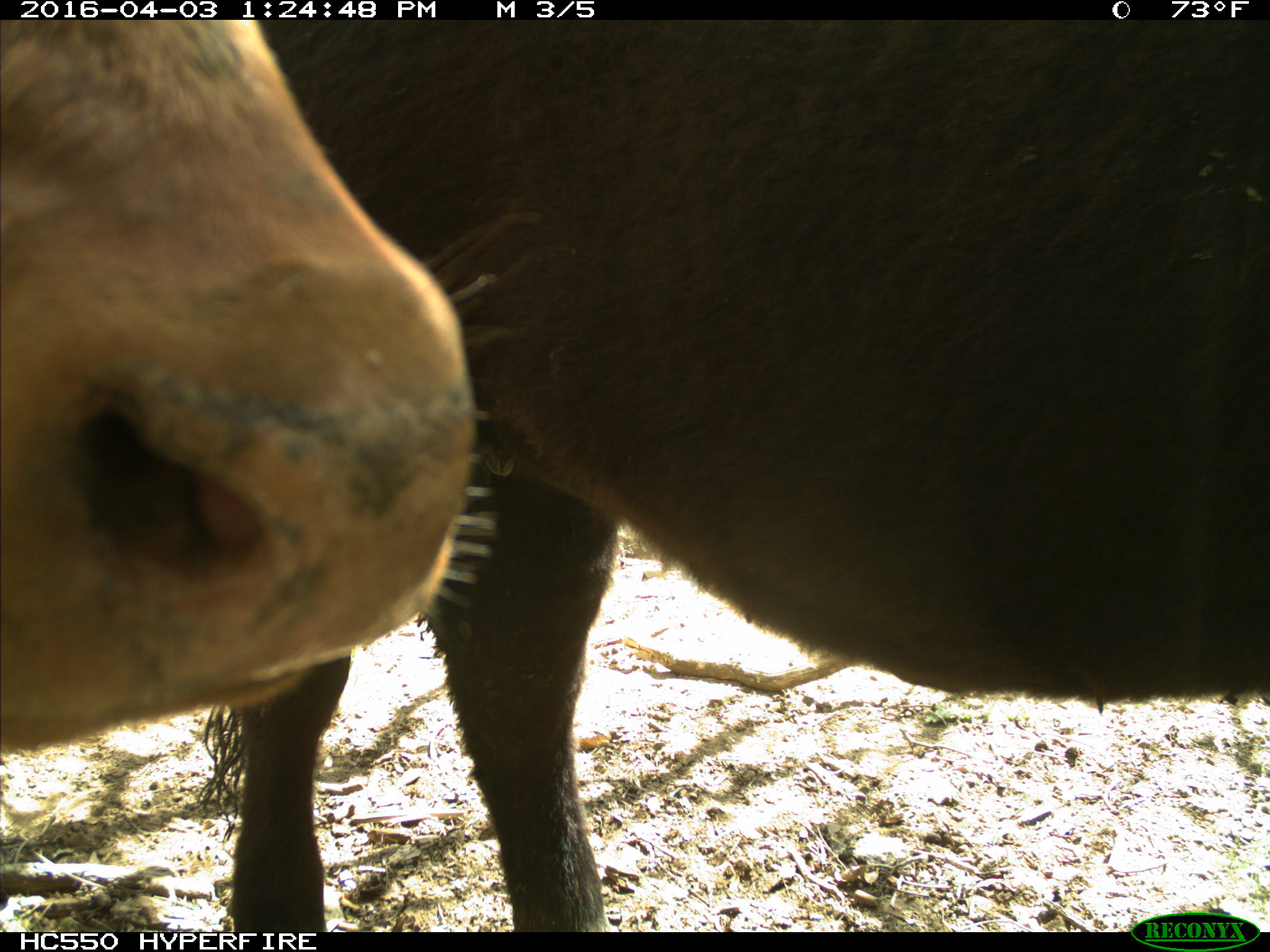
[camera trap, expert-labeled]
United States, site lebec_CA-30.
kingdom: Animalia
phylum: Chordata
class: Mammalia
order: Artiodactyla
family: Bovidae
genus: Bos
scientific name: Bos taurus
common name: domestic cow